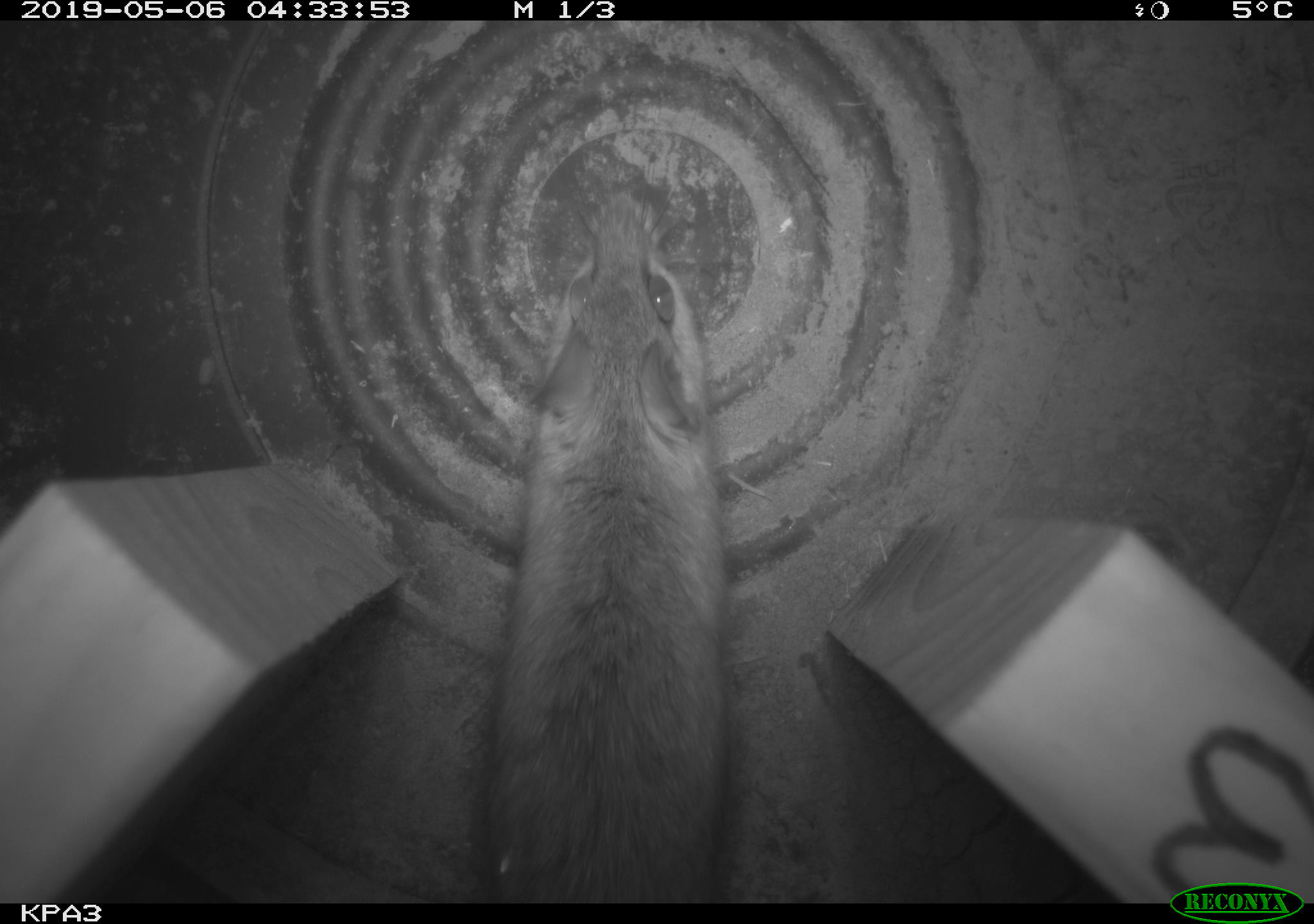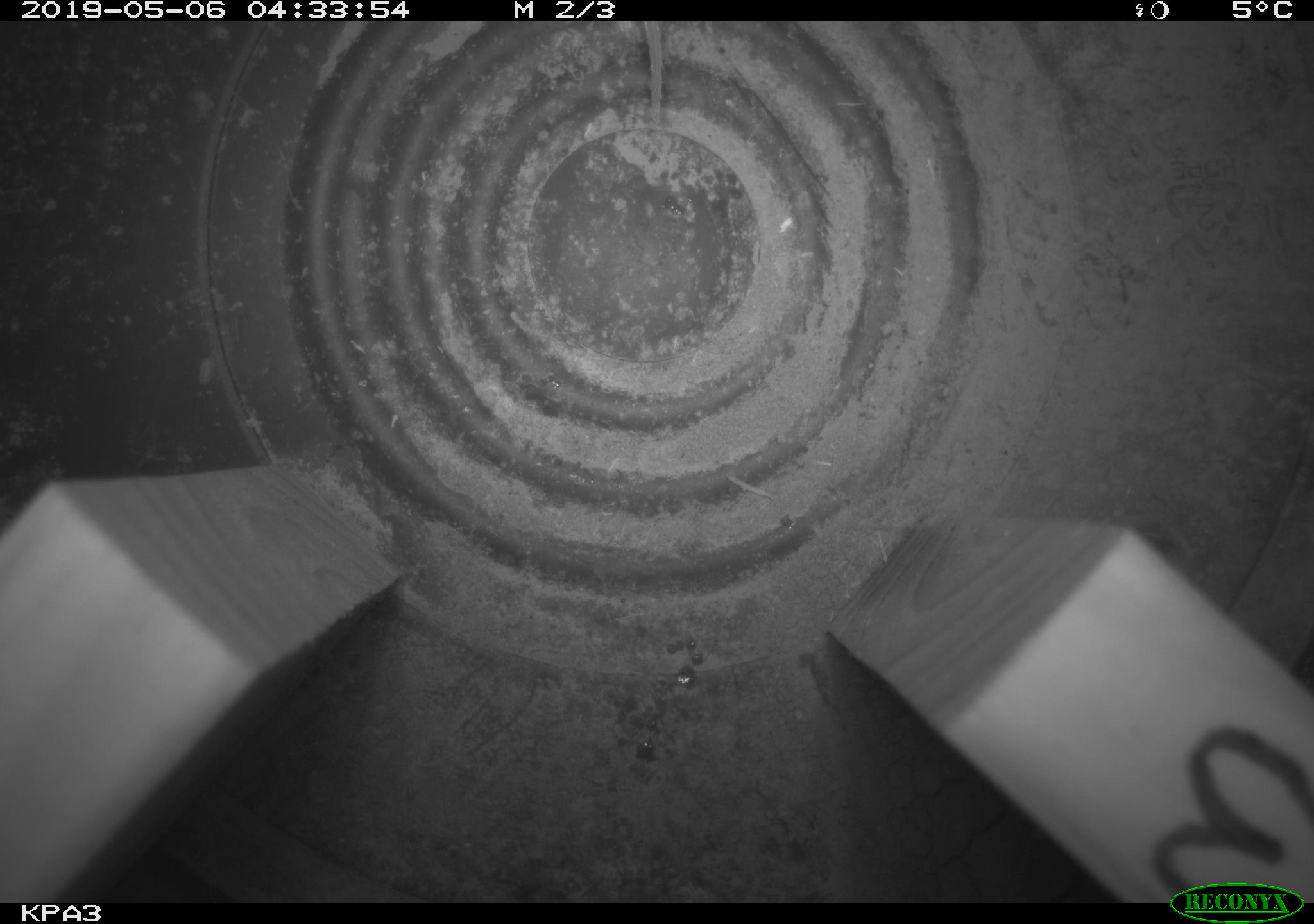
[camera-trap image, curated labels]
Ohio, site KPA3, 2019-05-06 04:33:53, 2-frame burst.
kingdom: Animalia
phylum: Chordata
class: Mammalia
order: Rodentia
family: Cricetidae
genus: Peromyscus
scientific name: Peromyscus leucopus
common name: white-footed mouse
White-footed mouse (Peromyscus leucopus).